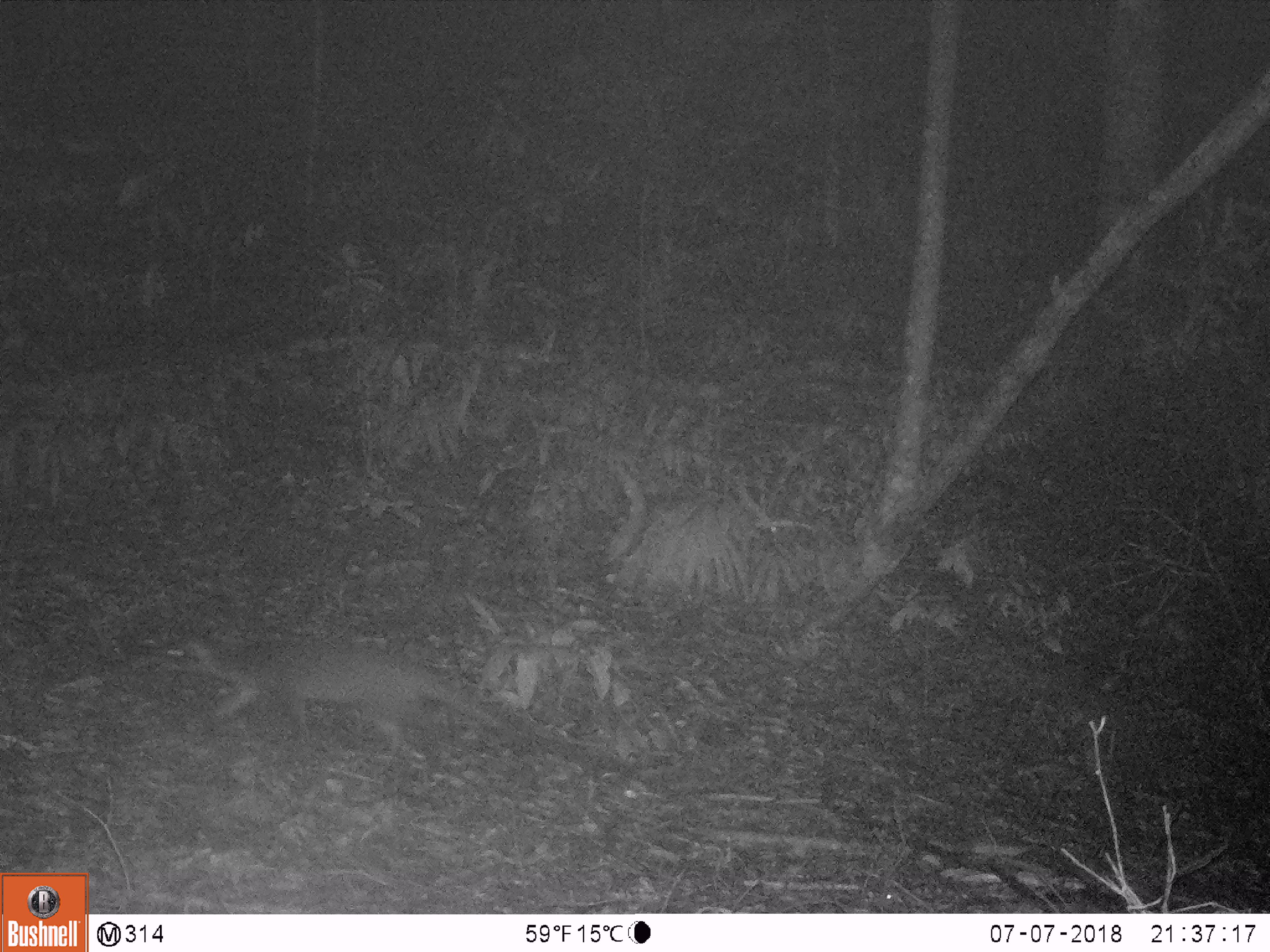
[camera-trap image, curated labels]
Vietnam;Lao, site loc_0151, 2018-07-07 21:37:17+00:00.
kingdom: Animalia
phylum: Chordata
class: Mammalia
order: Carnivora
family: Viverridae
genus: Paguma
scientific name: Paguma larvata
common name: masked palm civet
Masked palm civet (Paguma larvata). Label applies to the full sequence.